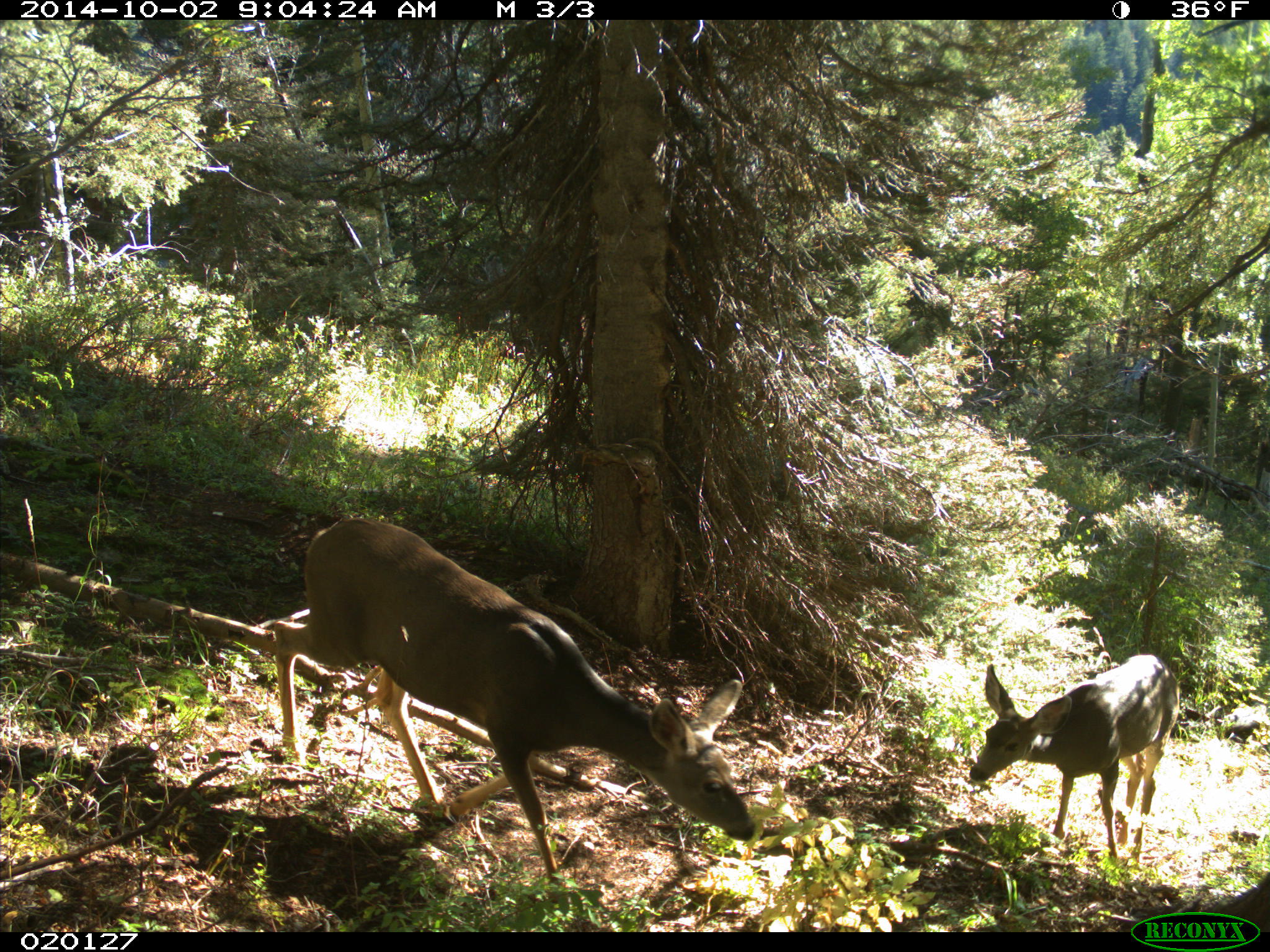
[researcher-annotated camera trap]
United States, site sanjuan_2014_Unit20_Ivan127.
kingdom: Animalia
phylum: Chordata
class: Mammalia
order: Artiodactyla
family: Cervidae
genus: Odocoileus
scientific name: Odocoileus hemionus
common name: mule deer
Odocoileus hemionus (mule deer).